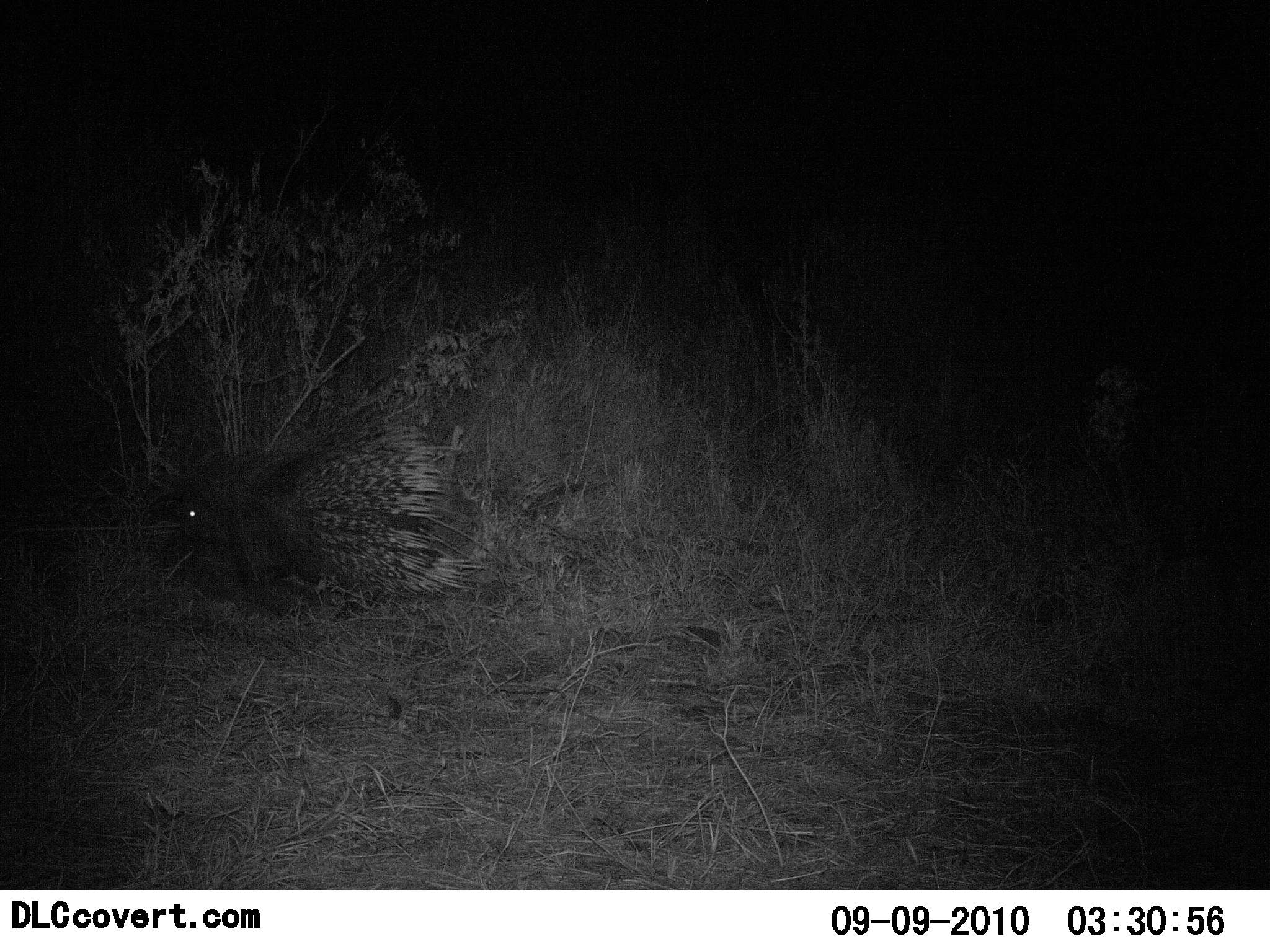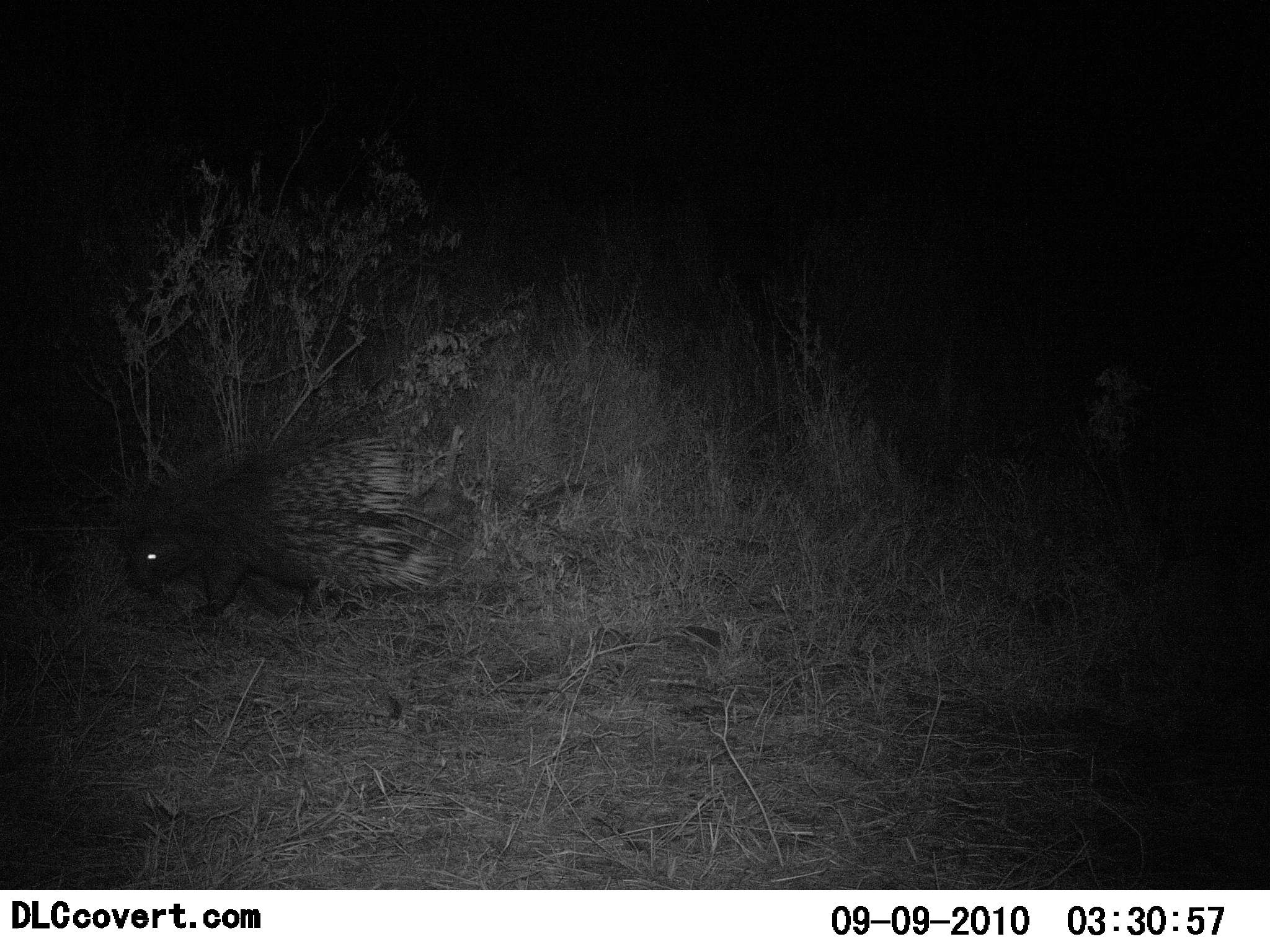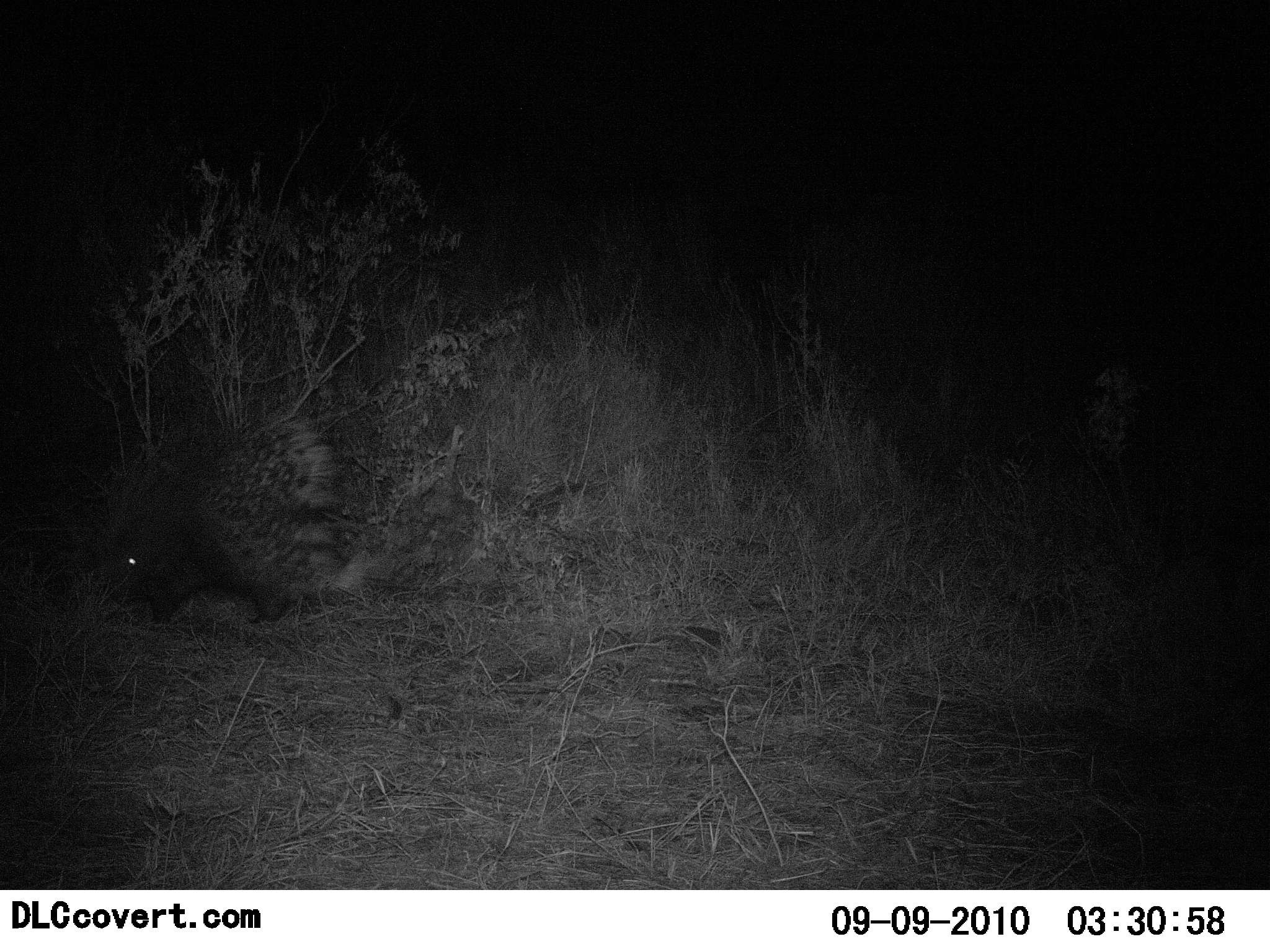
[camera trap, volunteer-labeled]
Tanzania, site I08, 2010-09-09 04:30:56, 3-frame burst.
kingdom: Animalia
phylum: Chordata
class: Mammalia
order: Rodentia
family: Hystricidae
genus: Hystrix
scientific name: Hystrix cristata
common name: crested porcupine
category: porcupine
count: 1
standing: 0%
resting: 0%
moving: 100%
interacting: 0%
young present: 0%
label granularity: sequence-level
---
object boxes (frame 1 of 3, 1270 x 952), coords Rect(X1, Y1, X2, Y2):
animal: Rect(182, 425, 492, 598)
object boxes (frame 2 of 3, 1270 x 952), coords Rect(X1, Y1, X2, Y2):
animal: Rect(133, 384, 484, 625)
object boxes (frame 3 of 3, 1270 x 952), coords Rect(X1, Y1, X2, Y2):
animal: Rect(112, 421, 372, 631)